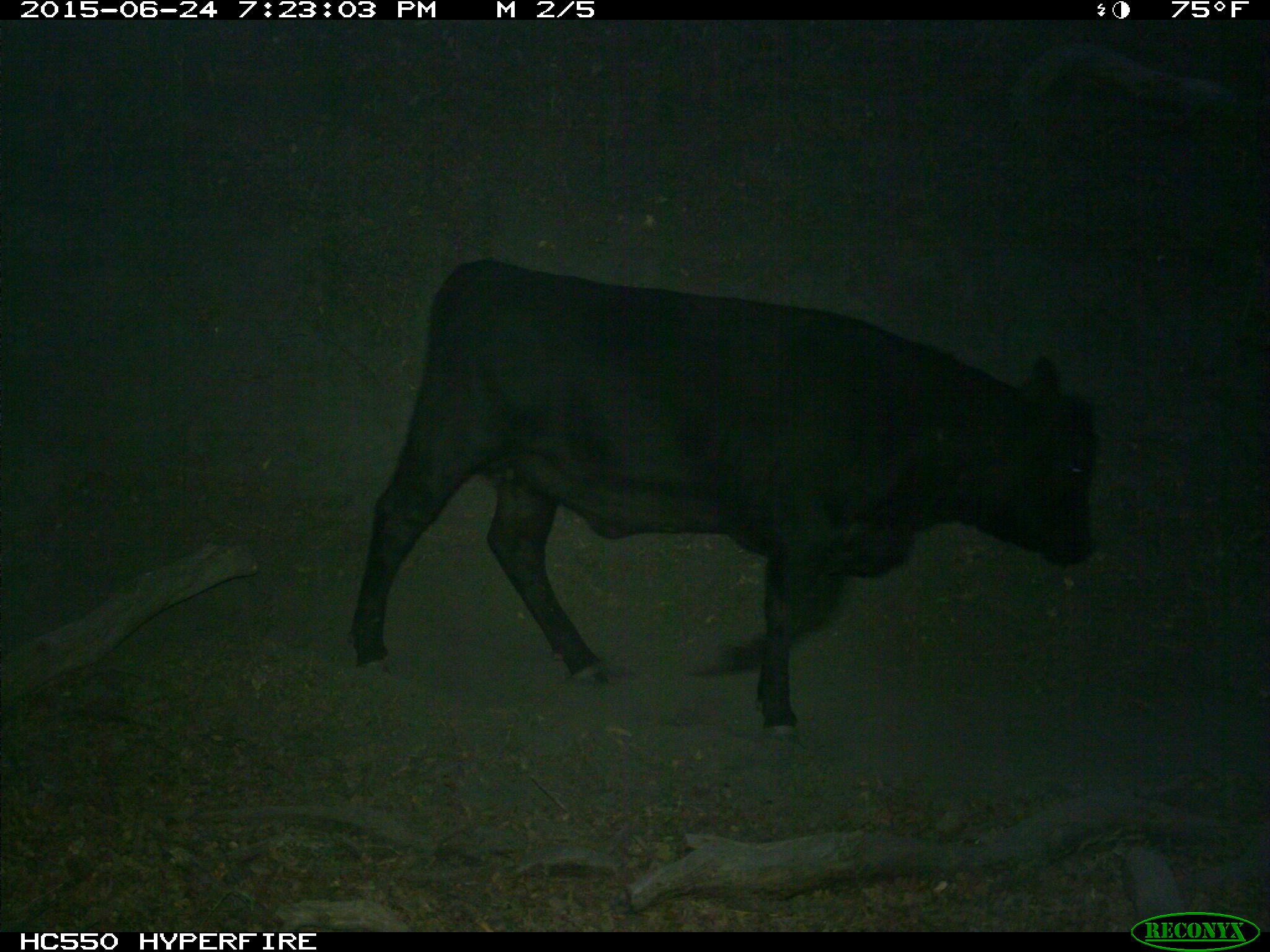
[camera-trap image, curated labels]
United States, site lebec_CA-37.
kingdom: Animalia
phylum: Chordata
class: Mammalia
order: Artiodactyla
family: Bovidae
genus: Bos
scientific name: Bos taurus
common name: domestic cow